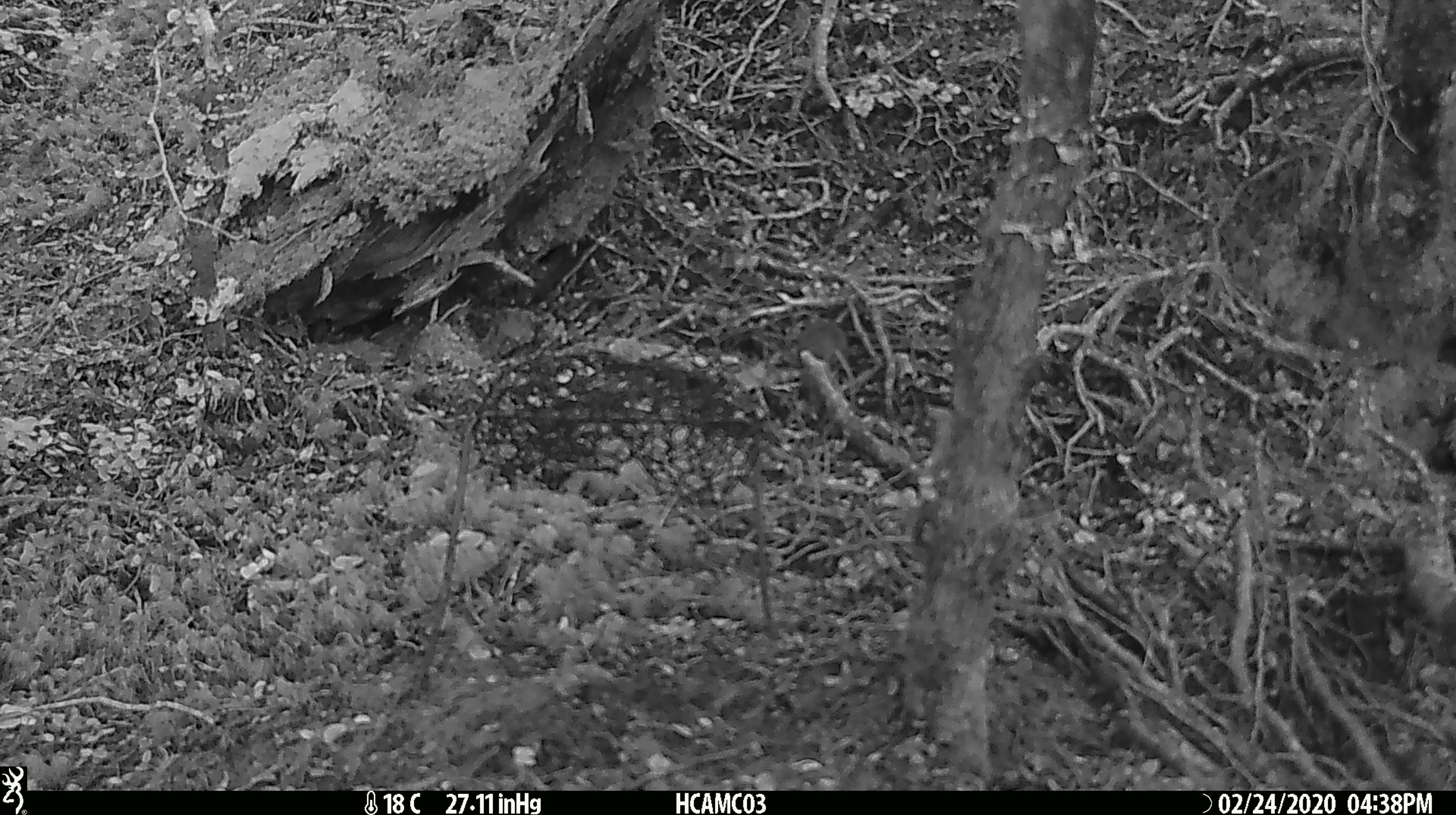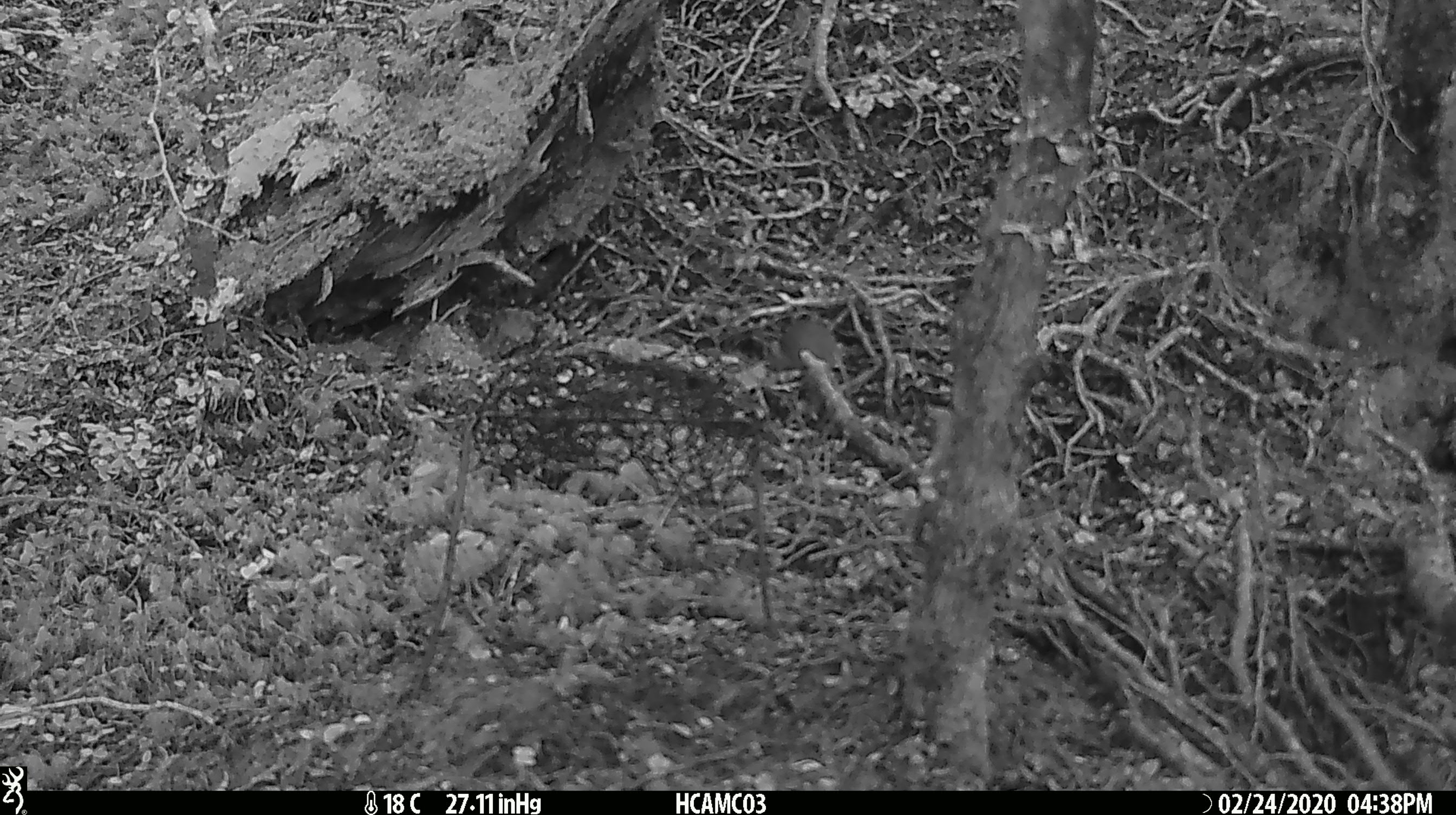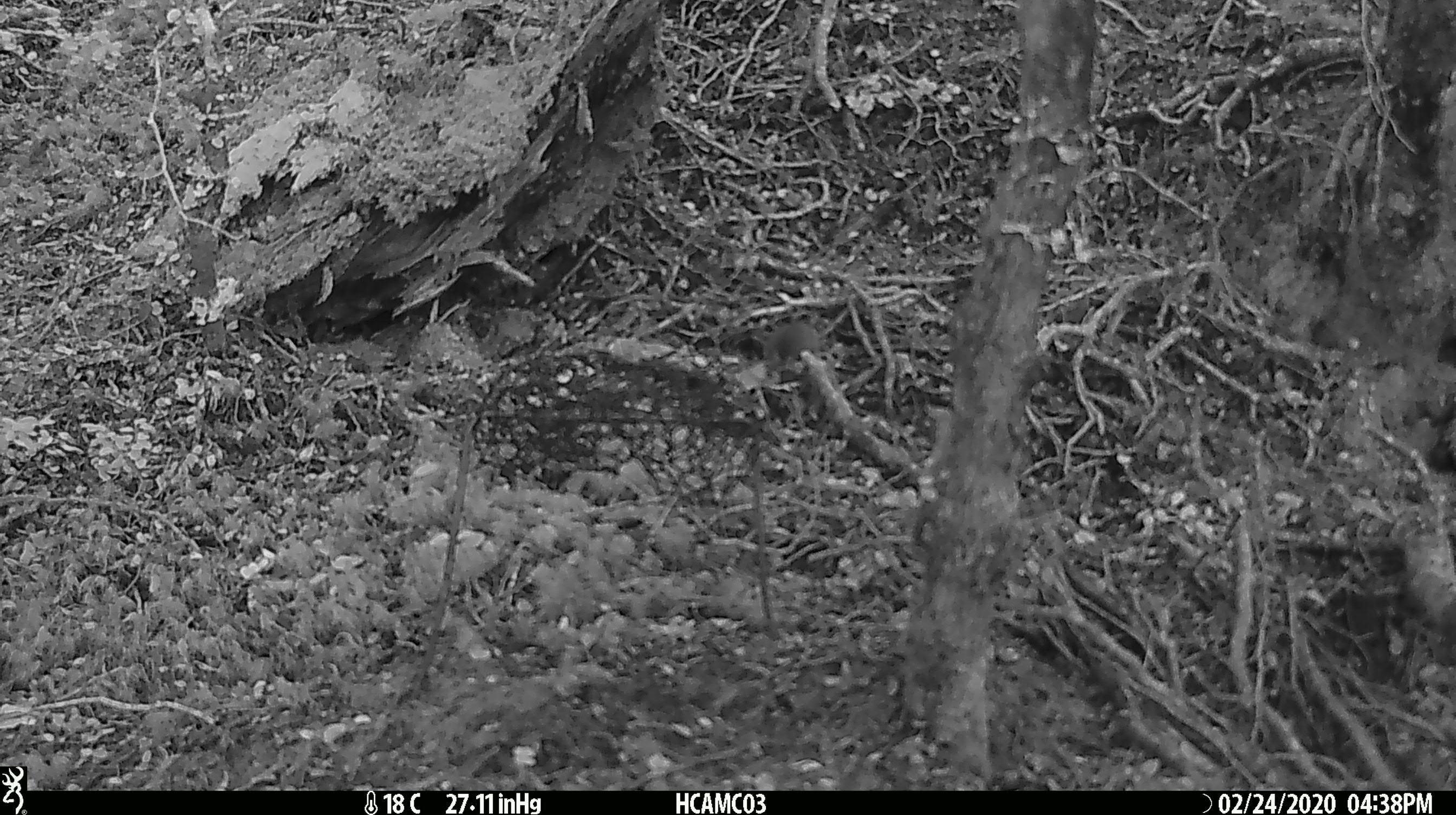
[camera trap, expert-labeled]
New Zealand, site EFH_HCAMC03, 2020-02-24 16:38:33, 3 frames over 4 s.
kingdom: Animalia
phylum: Chordata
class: Mammalia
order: Rodentia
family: Muridae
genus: Mus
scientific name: Mus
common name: mouse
Mouse (Mus).